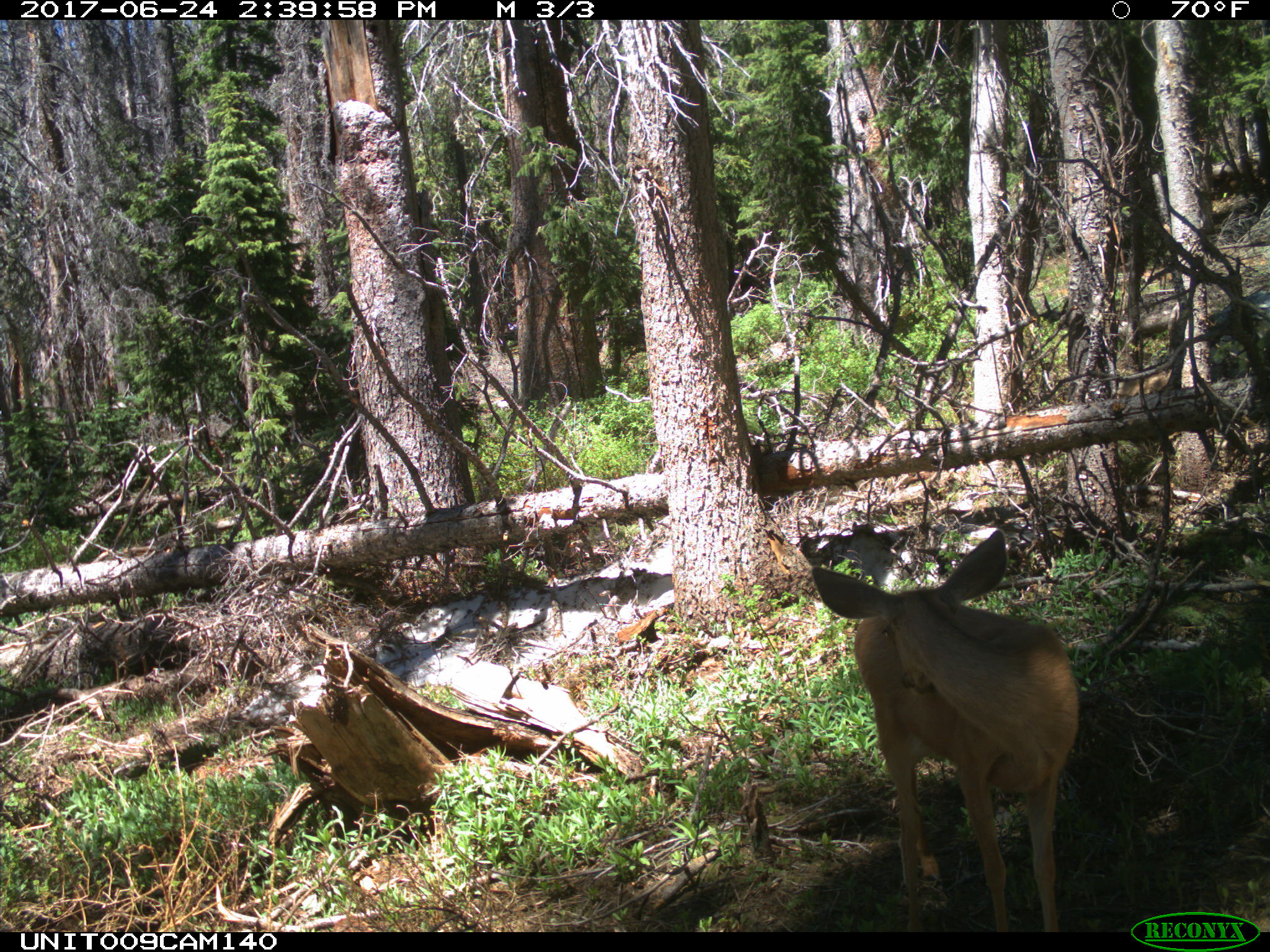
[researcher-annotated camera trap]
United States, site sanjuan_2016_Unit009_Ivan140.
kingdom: Animalia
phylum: Chordata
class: Mammalia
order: Artiodactyla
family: Cervidae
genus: Odocoileus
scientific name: Odocoileus hemionus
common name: mule deer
Odocoileus hemionus (mule deer).